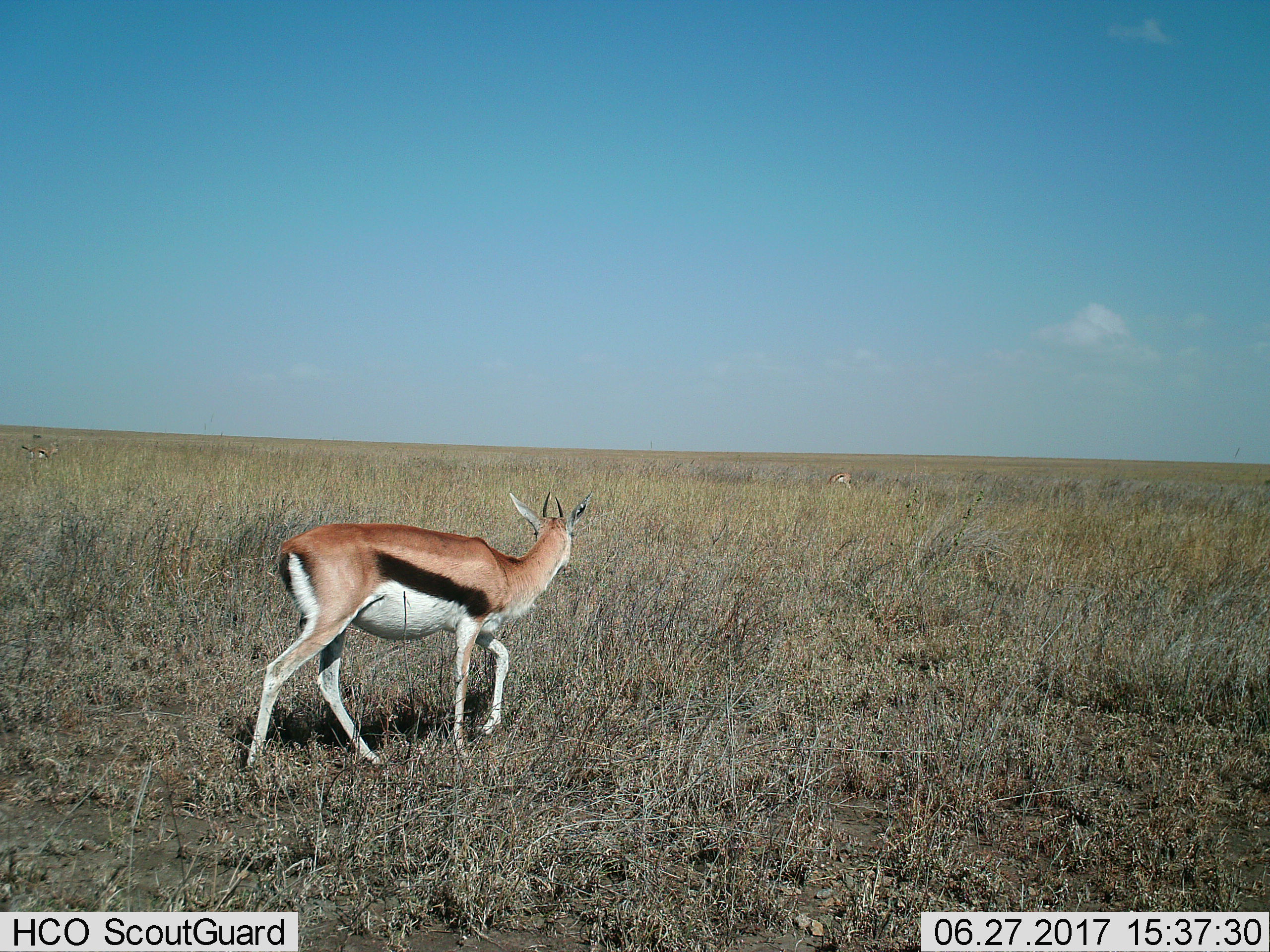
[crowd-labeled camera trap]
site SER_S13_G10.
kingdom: Animalia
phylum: Chordata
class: Mammalia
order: Artiodactyla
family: Bovidae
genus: Eudorcas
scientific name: Eudorcas thomsonii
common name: thomson's gazelle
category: gazellethomsons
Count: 3.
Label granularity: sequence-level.